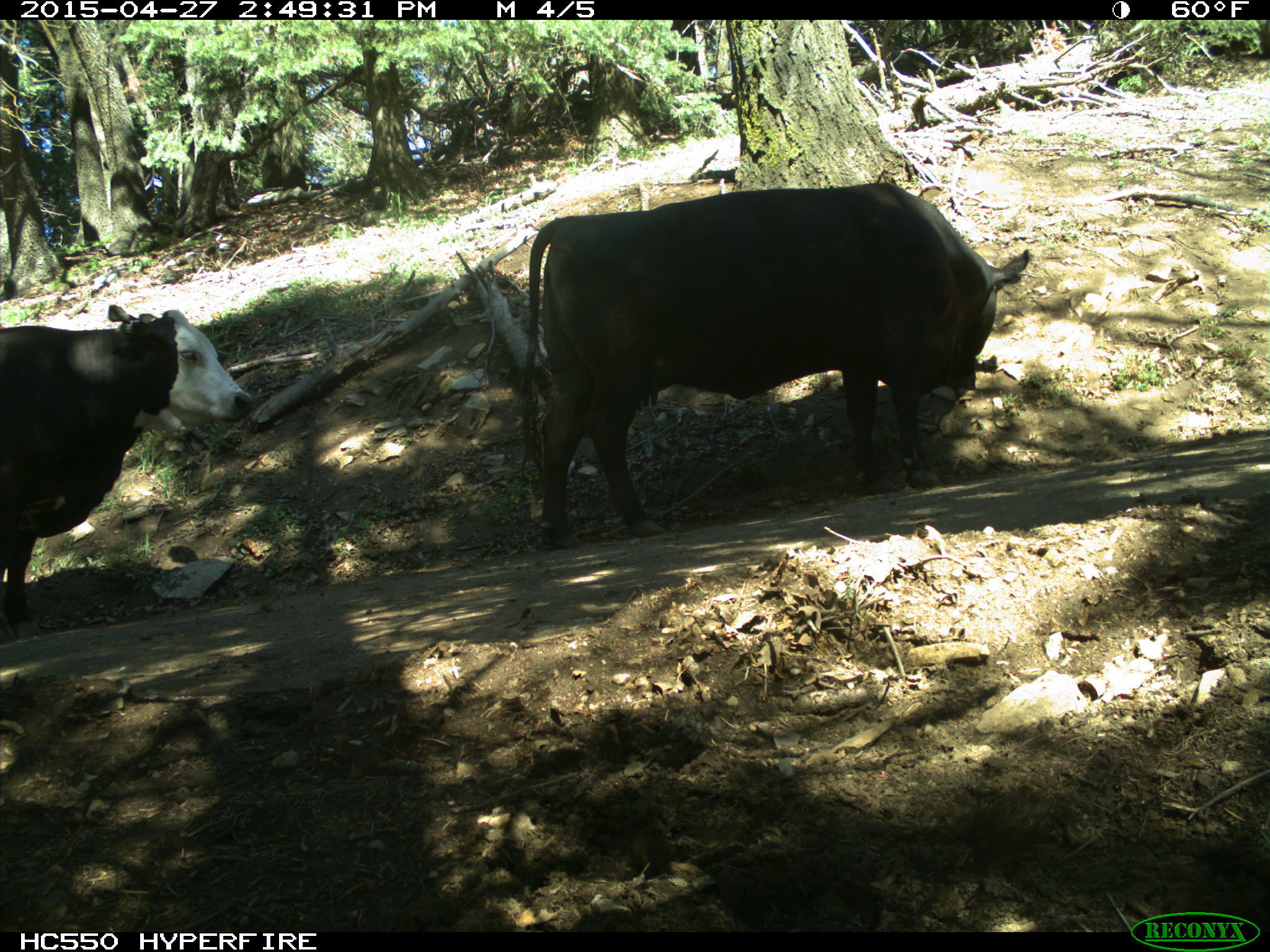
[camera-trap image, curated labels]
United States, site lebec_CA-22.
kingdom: Animalia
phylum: Chordata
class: Mammalia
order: Artiodactyla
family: Bovidae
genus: Bos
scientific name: Bos taurus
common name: domestic cow